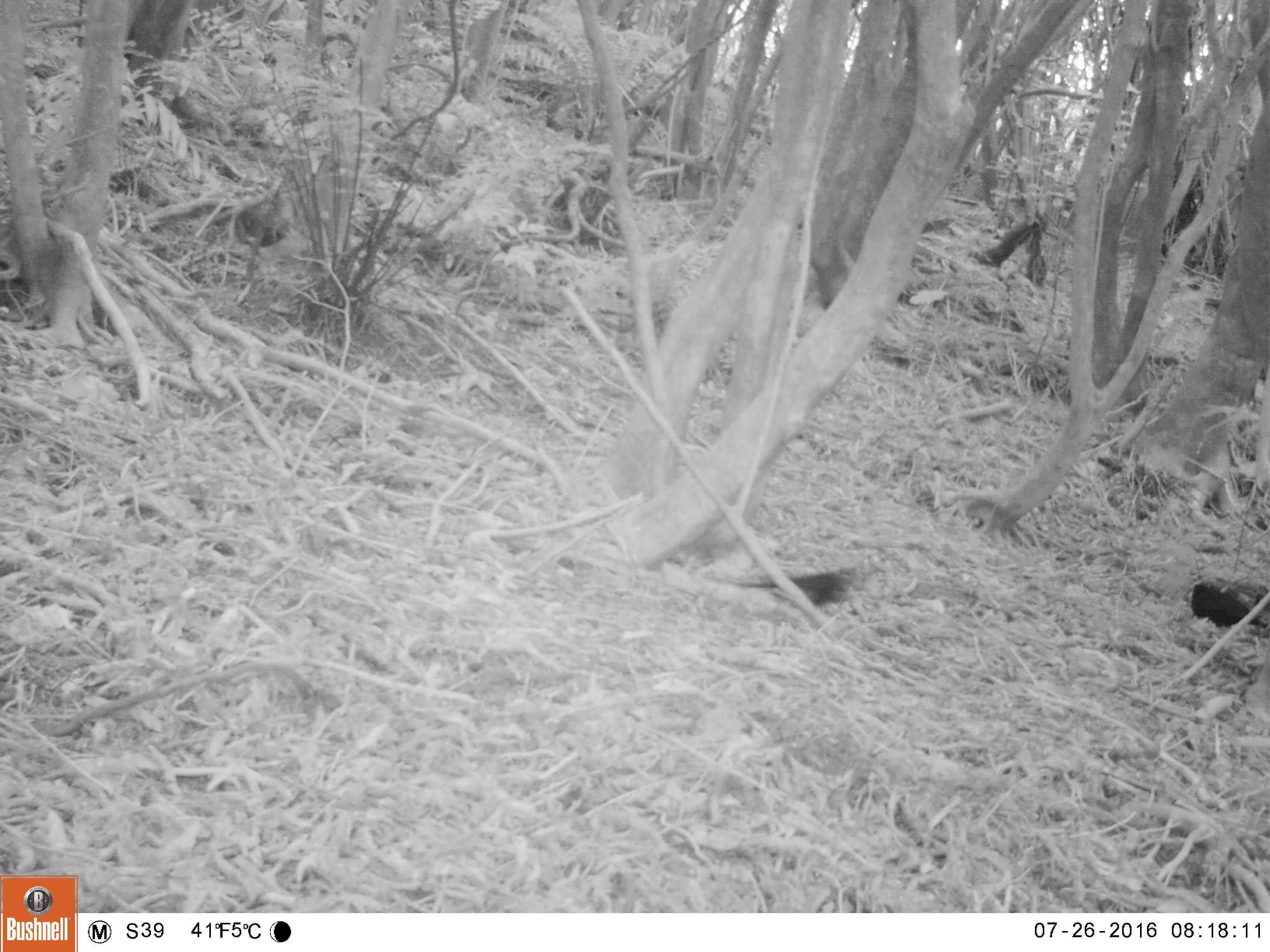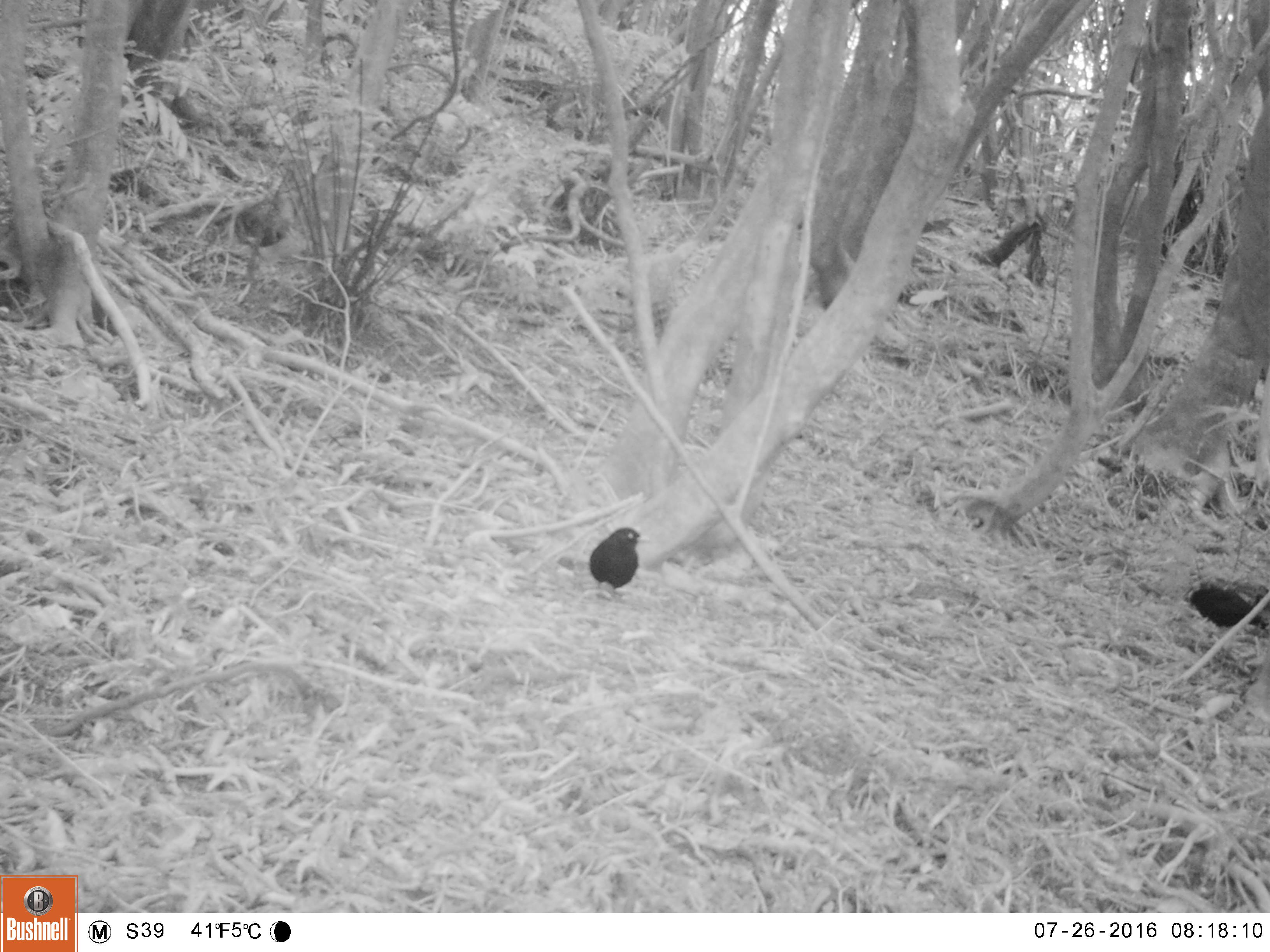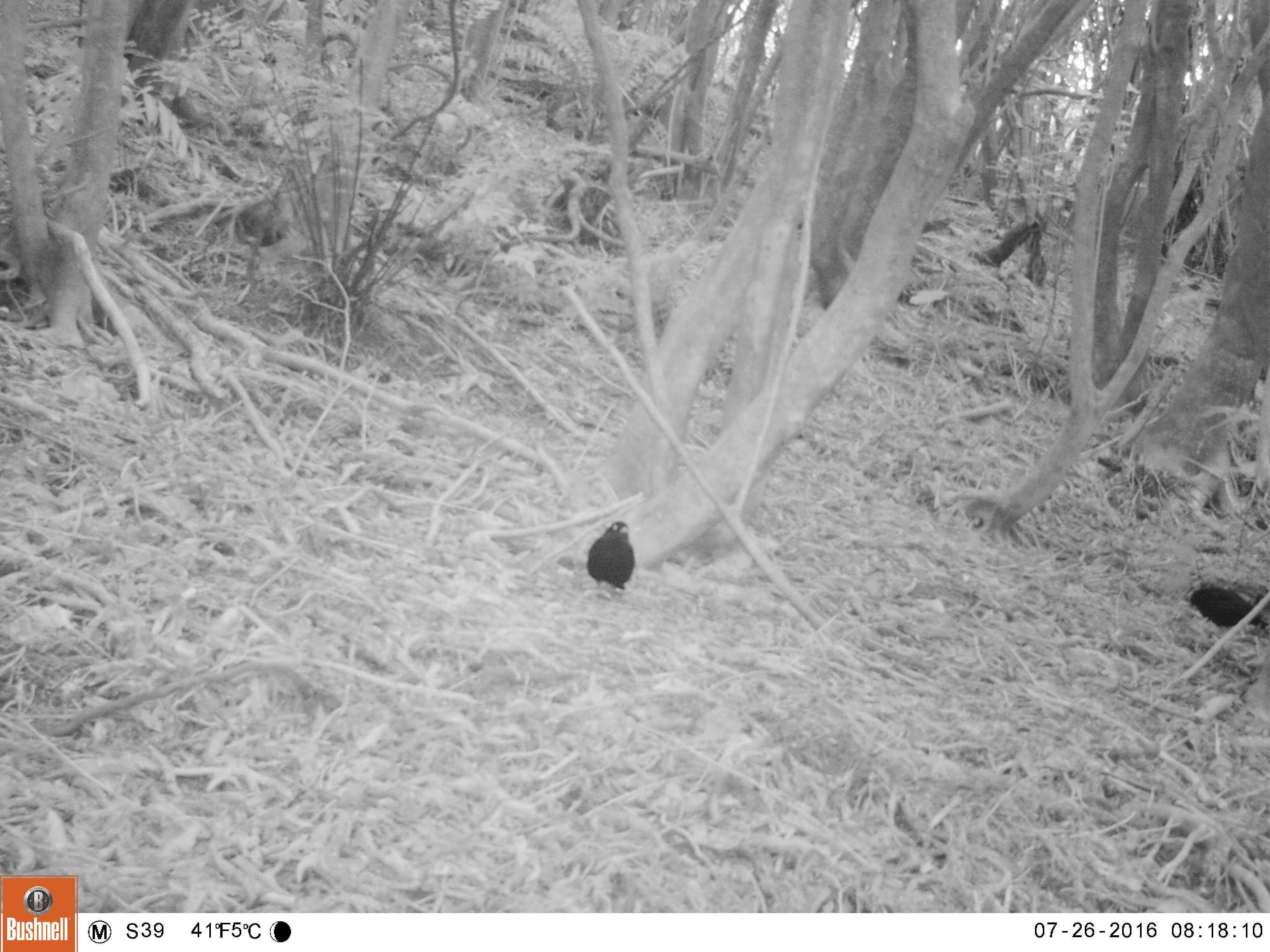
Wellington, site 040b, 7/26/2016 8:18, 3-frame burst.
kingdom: Animalia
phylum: Chordata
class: Aves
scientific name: Aves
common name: bird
Bird (Aves).